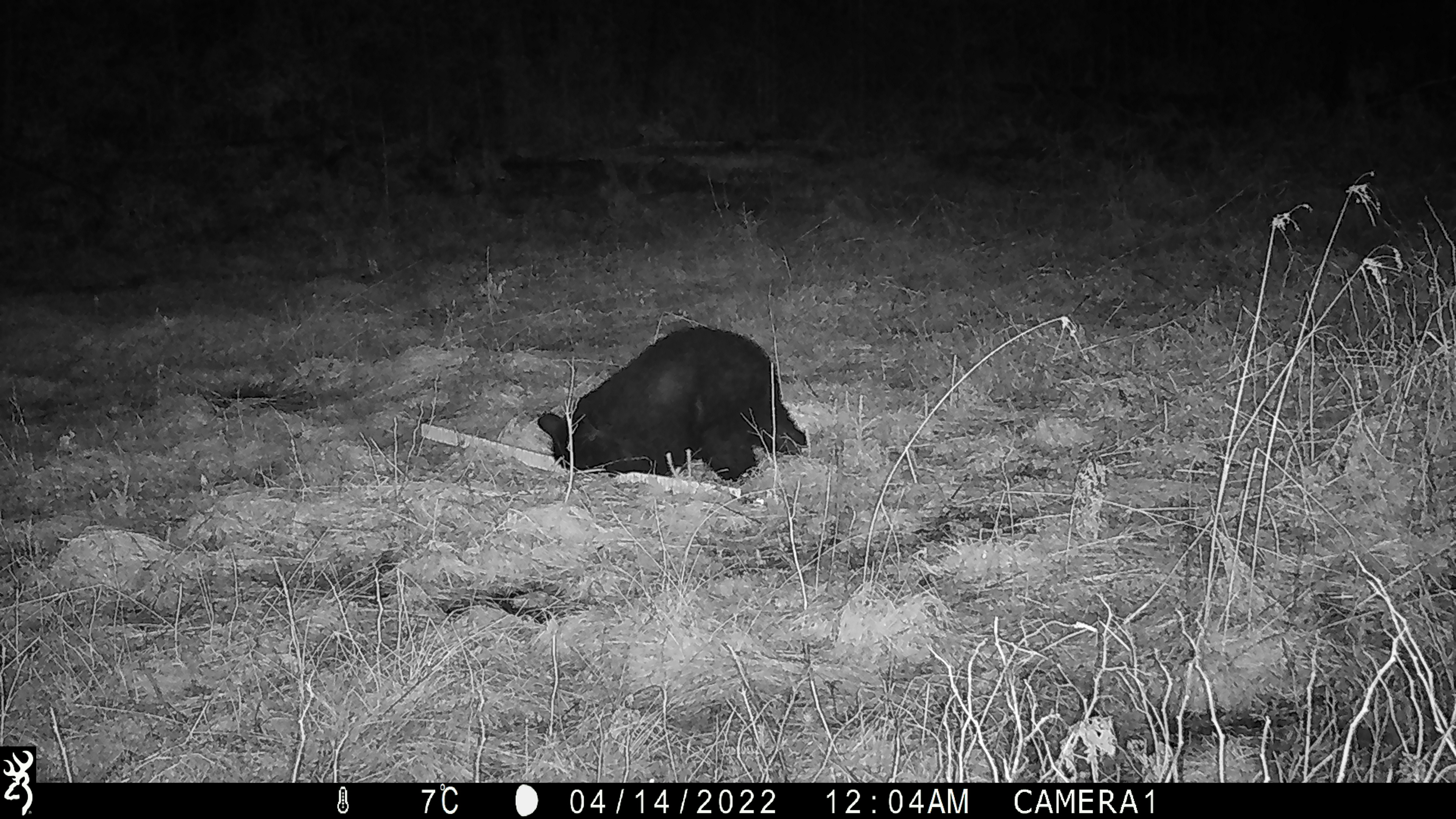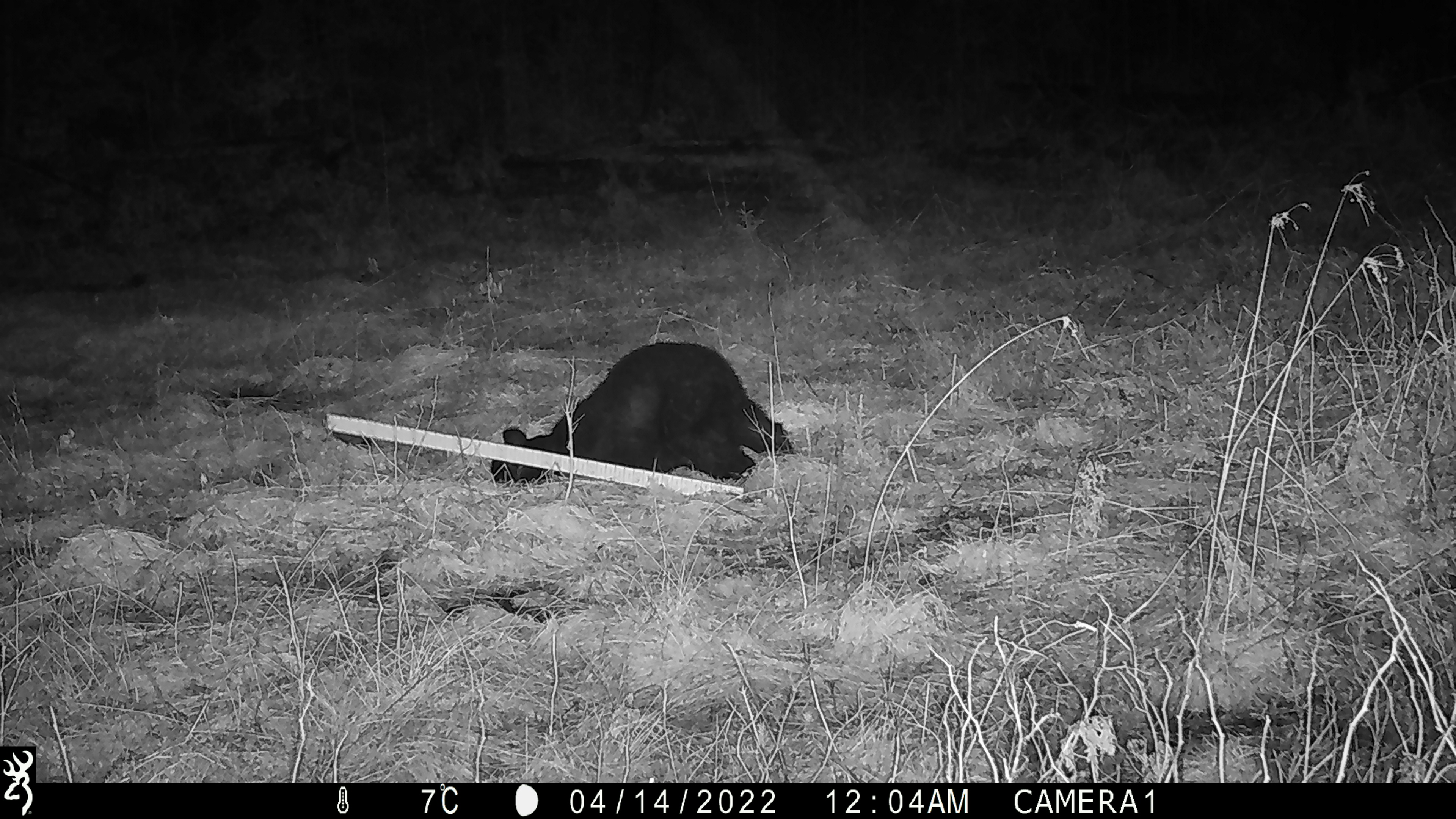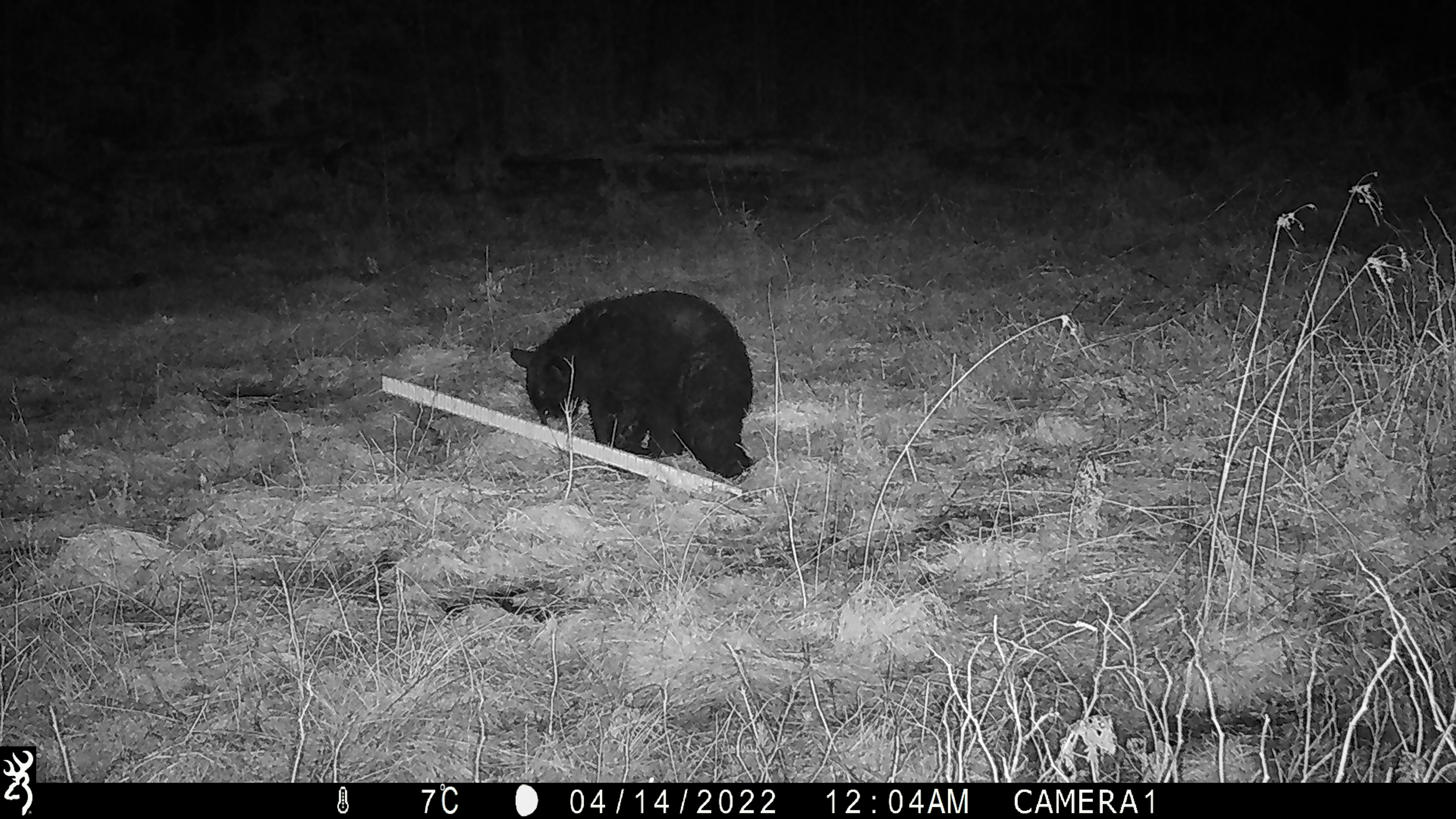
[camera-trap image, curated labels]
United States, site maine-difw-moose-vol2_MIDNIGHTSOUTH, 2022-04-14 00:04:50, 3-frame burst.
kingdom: Animalia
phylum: Chordata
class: Mammalia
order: Carnivora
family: Ursidae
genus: Ursus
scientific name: Ursus americanus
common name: black bear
Black bear (Ursus americanus).